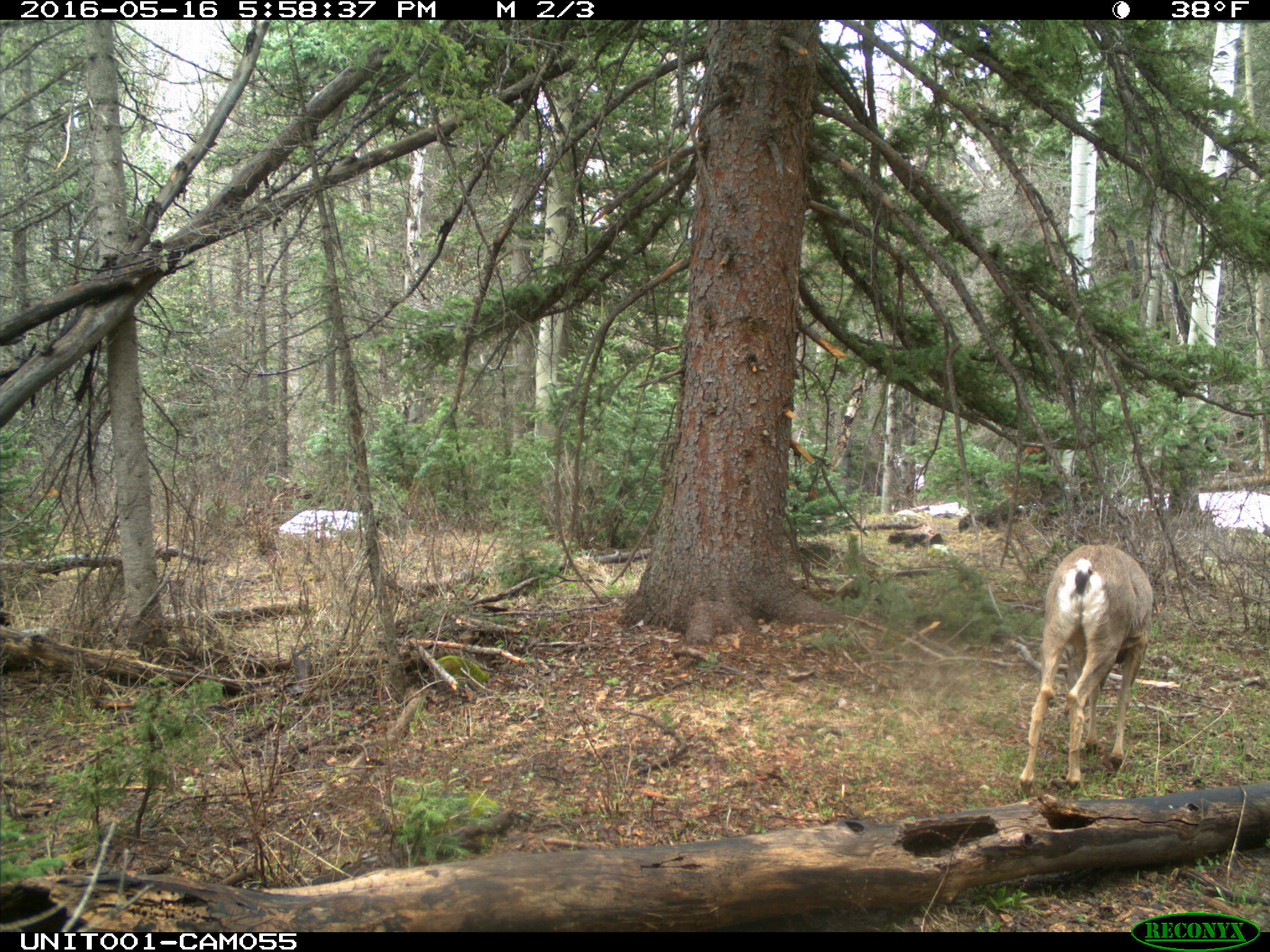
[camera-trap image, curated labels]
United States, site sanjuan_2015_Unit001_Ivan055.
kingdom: Animalia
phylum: Chordata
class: Mammalia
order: Artiodactyla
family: Cervidae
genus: Odocoileus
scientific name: Odocoileus hemionus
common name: mule deer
Odocoileus hemionus (mule deer).